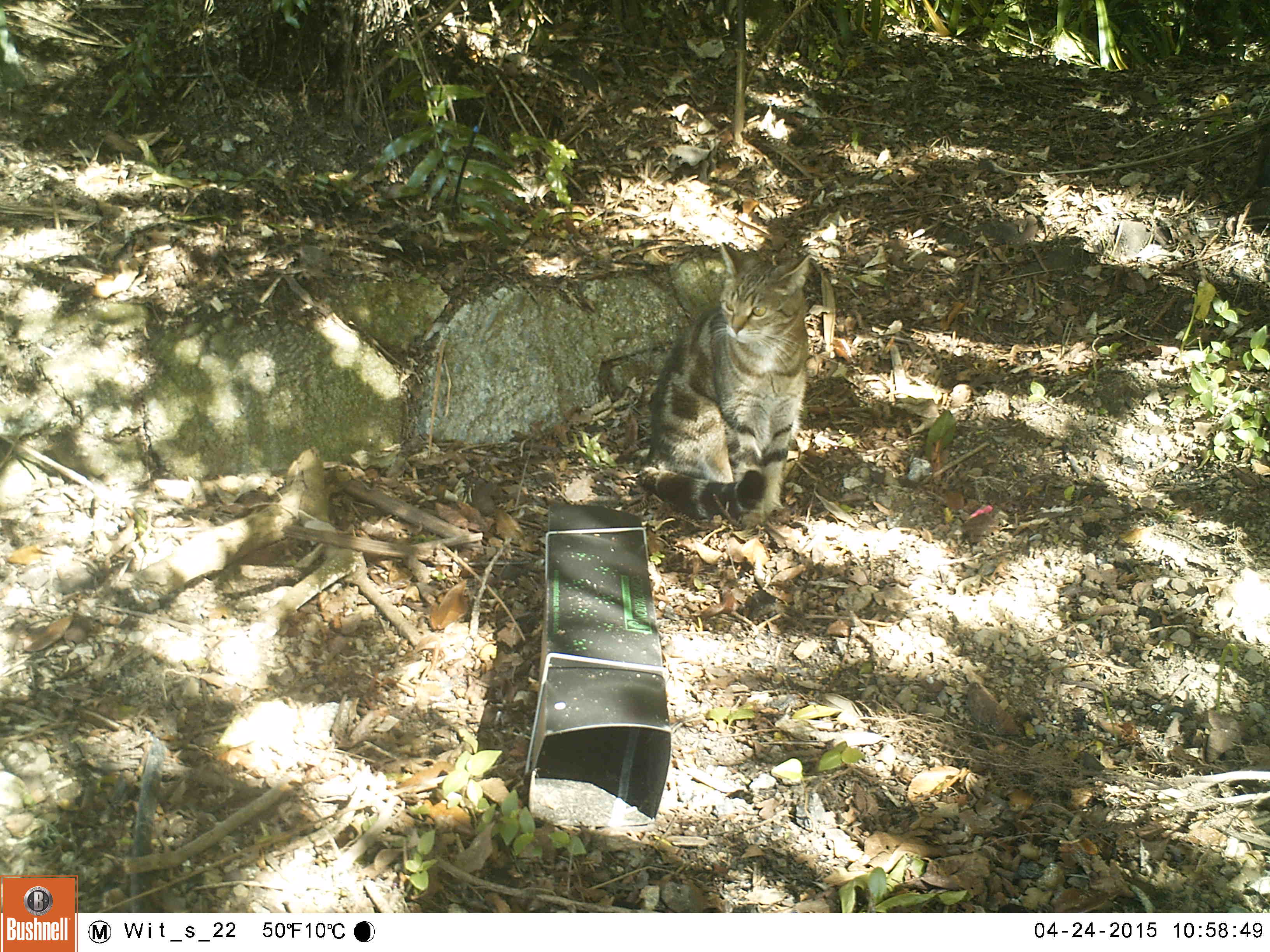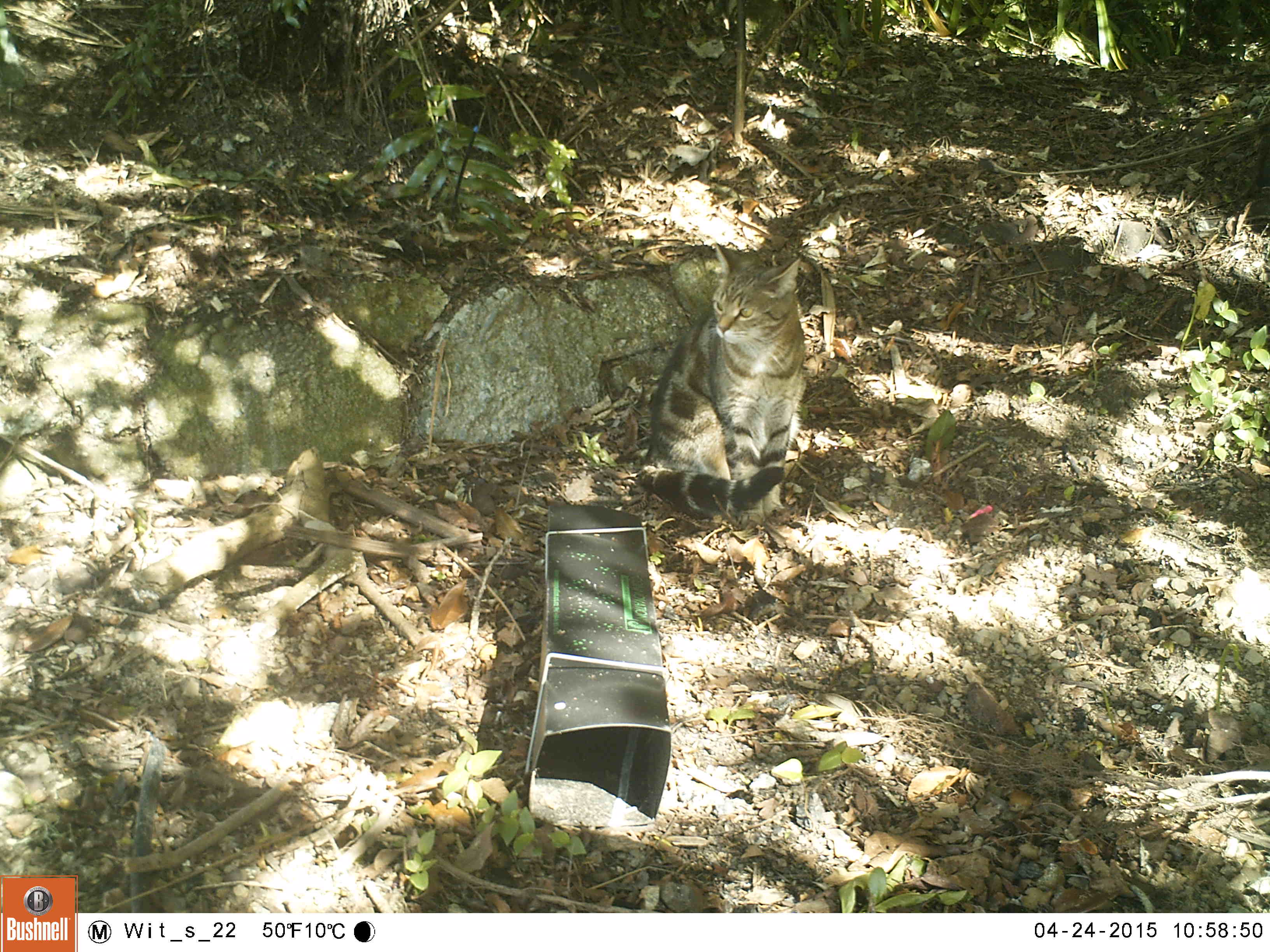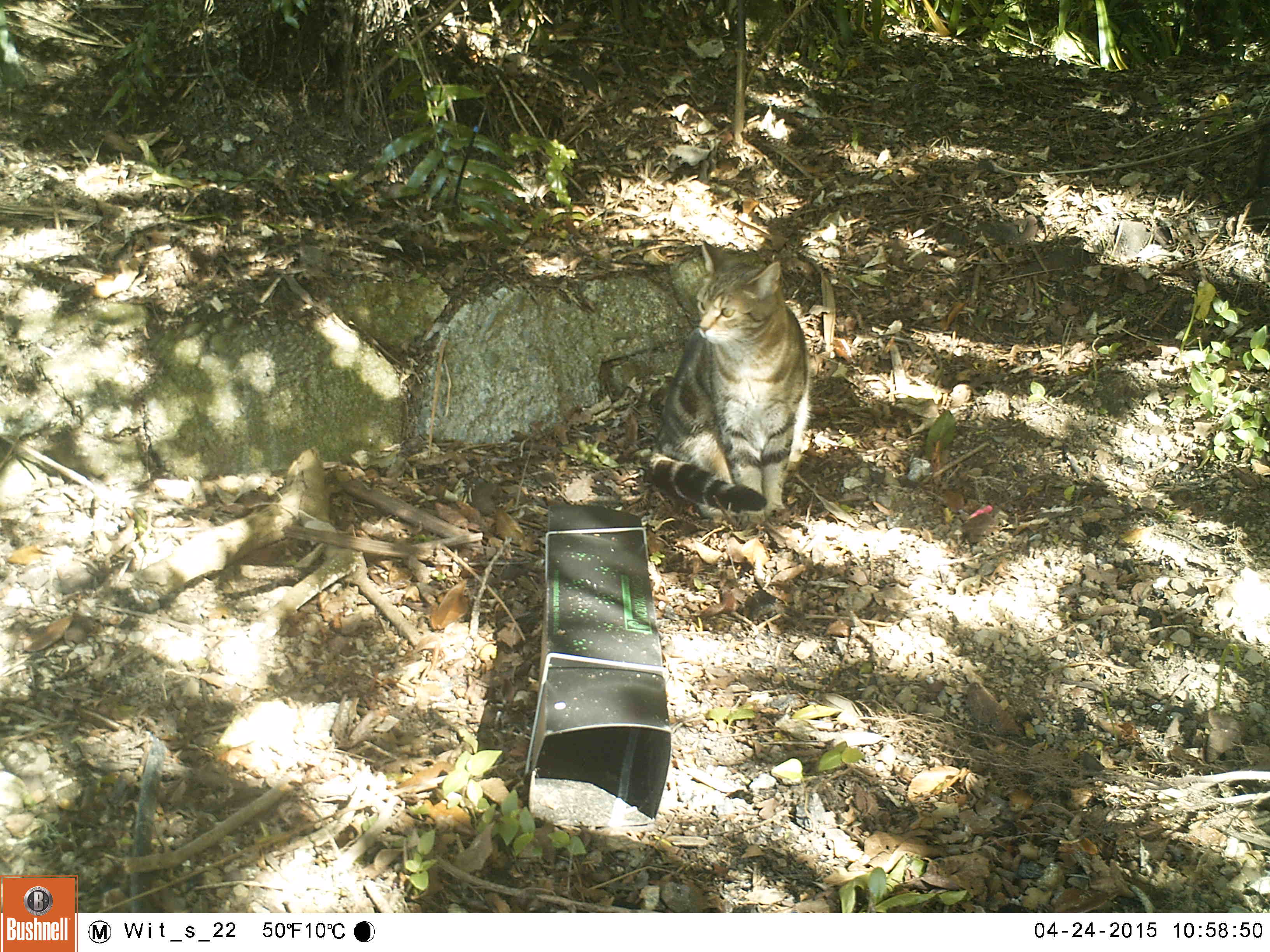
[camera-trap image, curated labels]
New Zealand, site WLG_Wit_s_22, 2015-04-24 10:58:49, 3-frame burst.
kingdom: Animalia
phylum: Chordata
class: Mammalia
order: Carnivora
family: Felidae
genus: Felis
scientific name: Felis catus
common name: domestic cat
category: cat